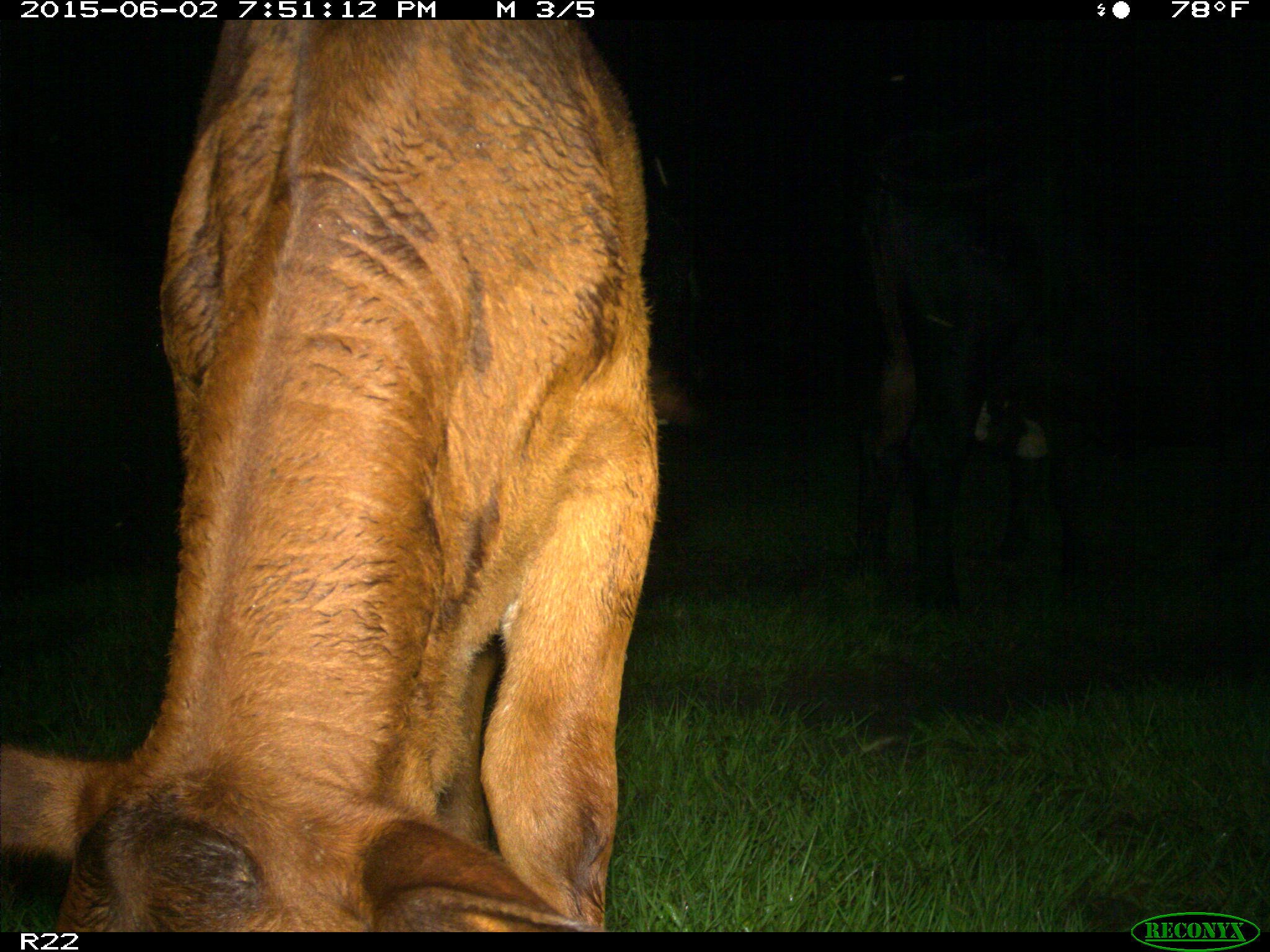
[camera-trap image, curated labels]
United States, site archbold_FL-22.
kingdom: Animalia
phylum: Chordata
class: Mammalia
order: Artiodactyla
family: Bovidae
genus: Bos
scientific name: Bos taurus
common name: domestic cow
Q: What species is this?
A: Bos taurus (domestic cow).